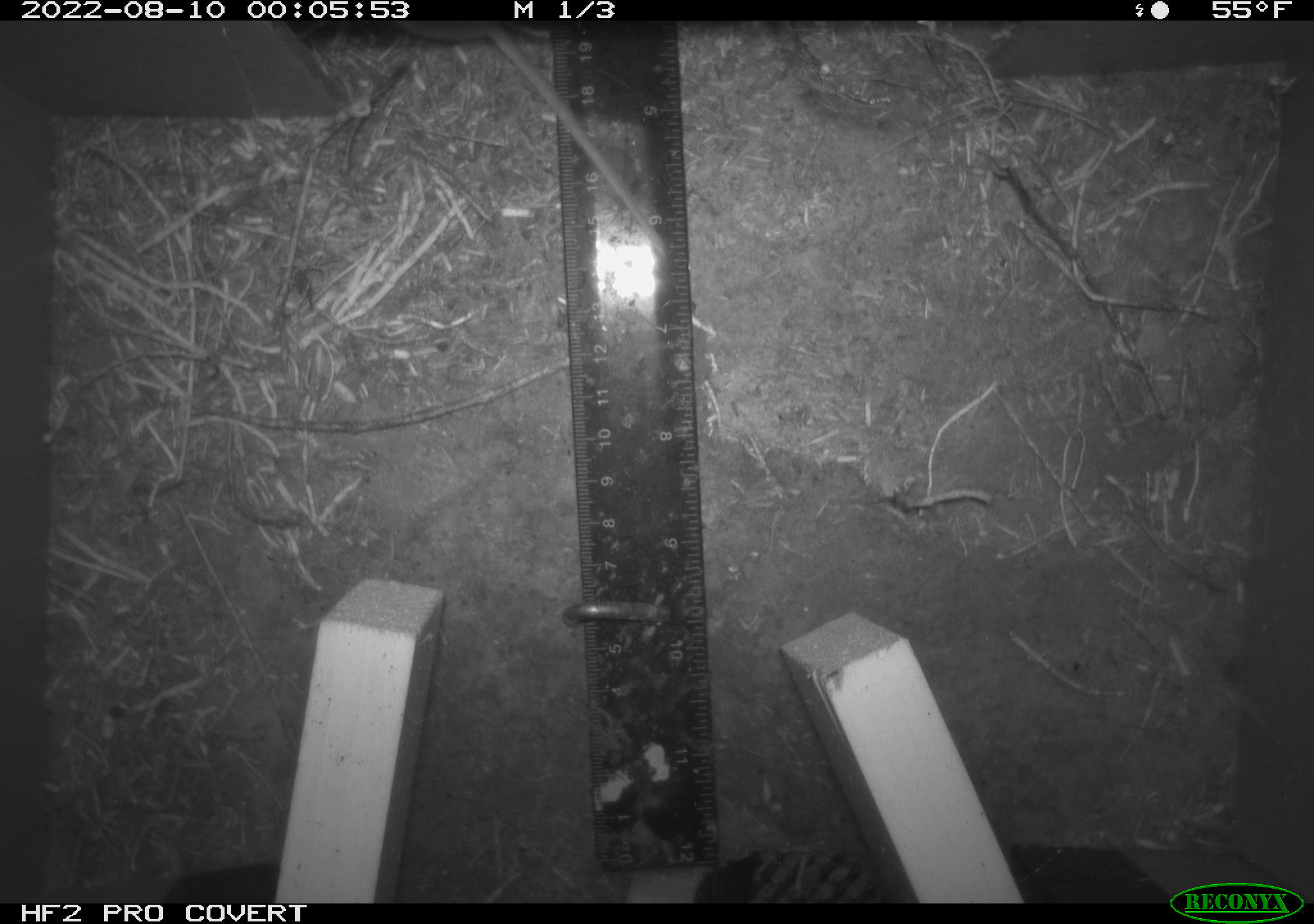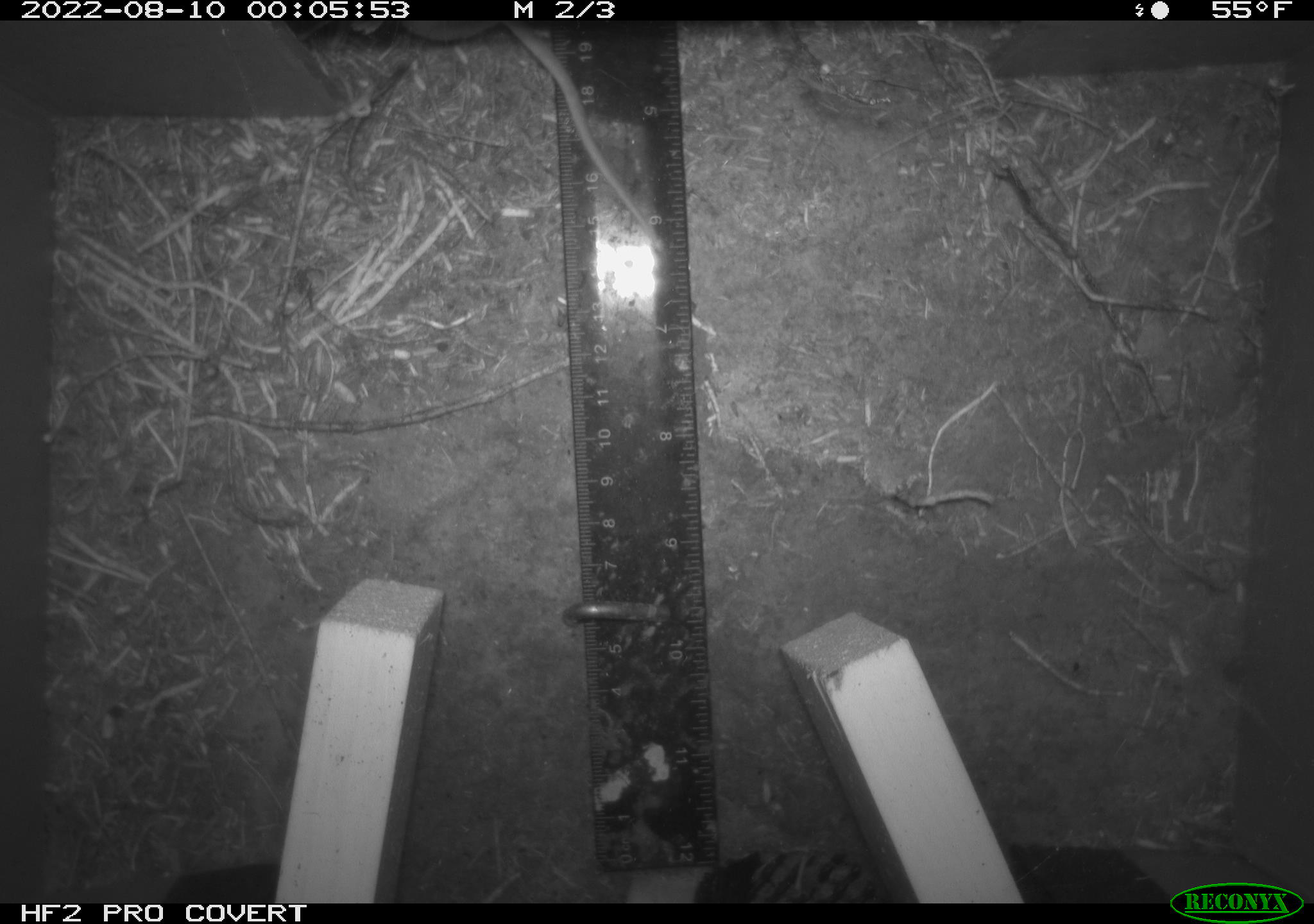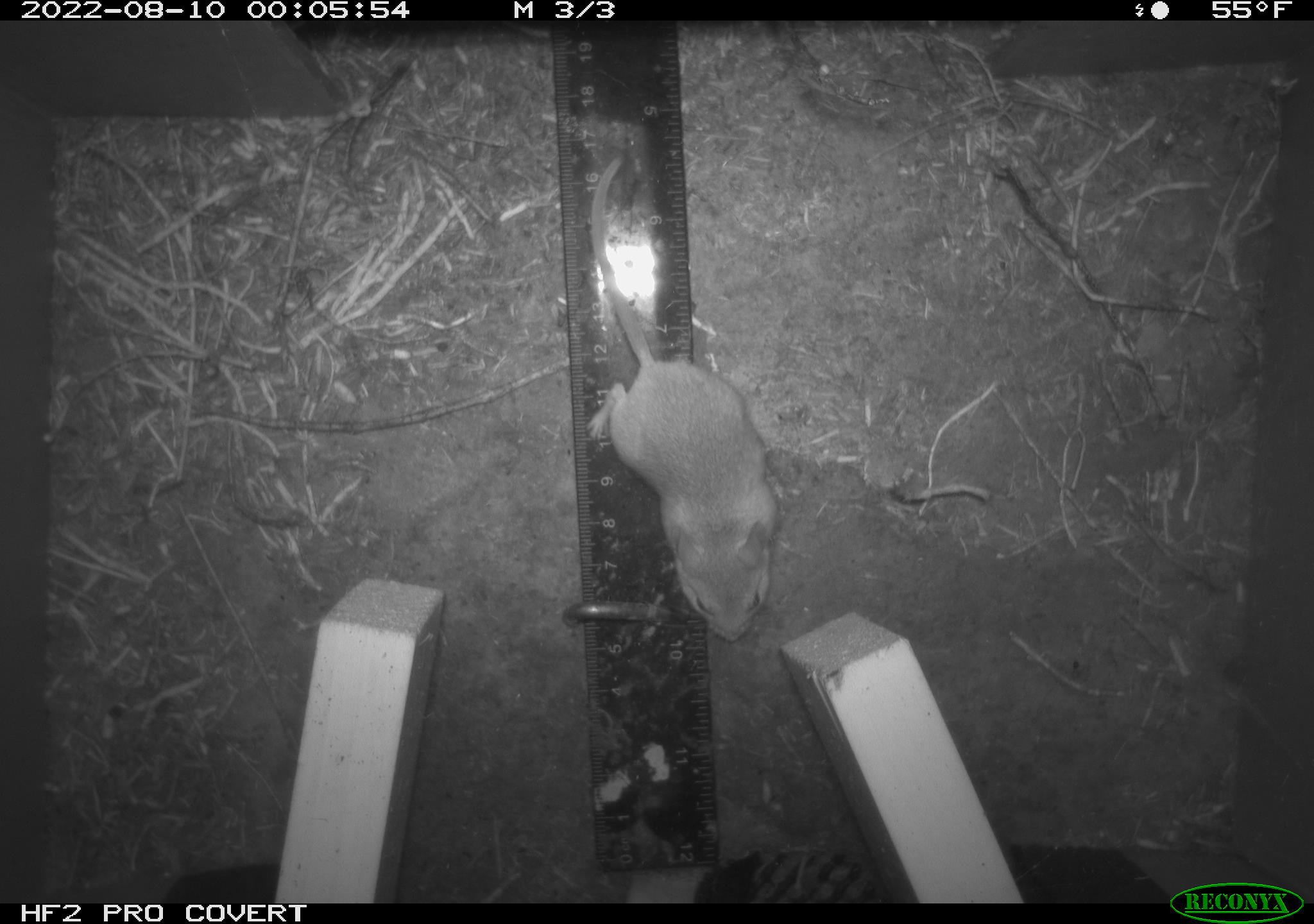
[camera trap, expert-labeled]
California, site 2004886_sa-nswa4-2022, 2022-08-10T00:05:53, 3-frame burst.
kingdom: Animalia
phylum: Chordata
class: Mammalia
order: Rodentia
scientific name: Rodentia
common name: rodent